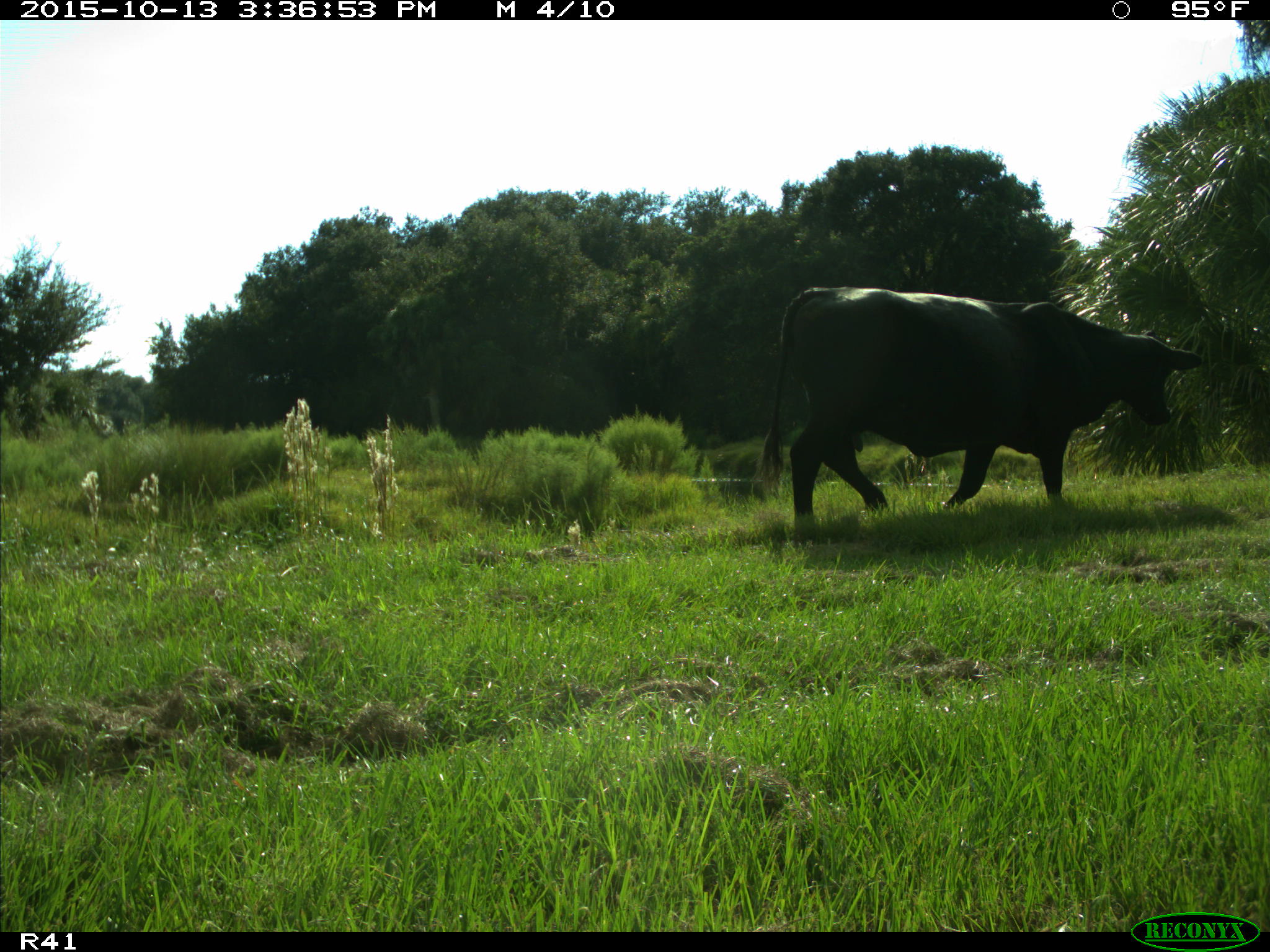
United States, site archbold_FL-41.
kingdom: Animalia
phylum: Chordata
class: Mammalia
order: Artiodactyla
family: Bovidae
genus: Bos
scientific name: Bos taurus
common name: domestic cow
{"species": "Bos taurus (domestic cow)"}